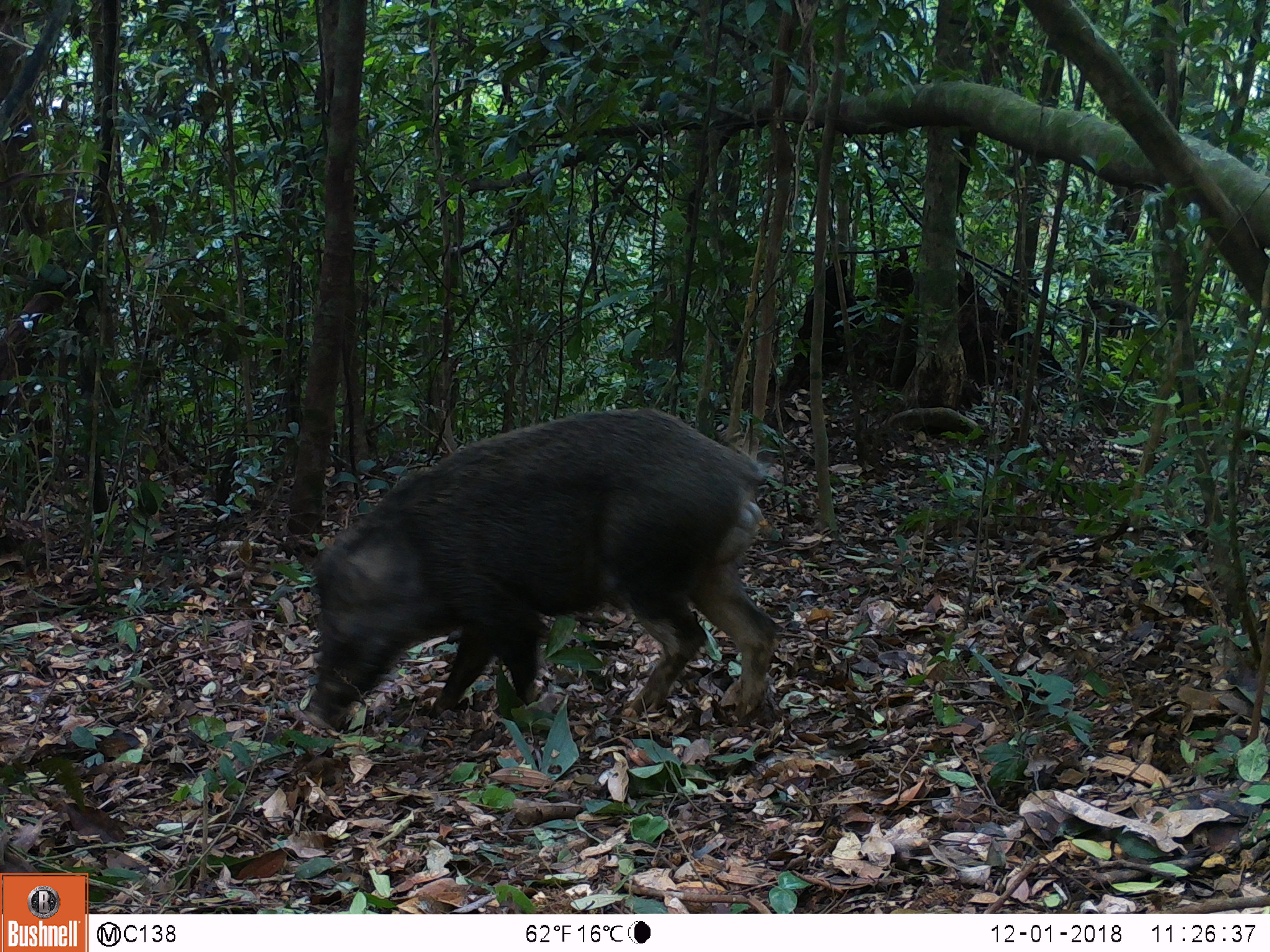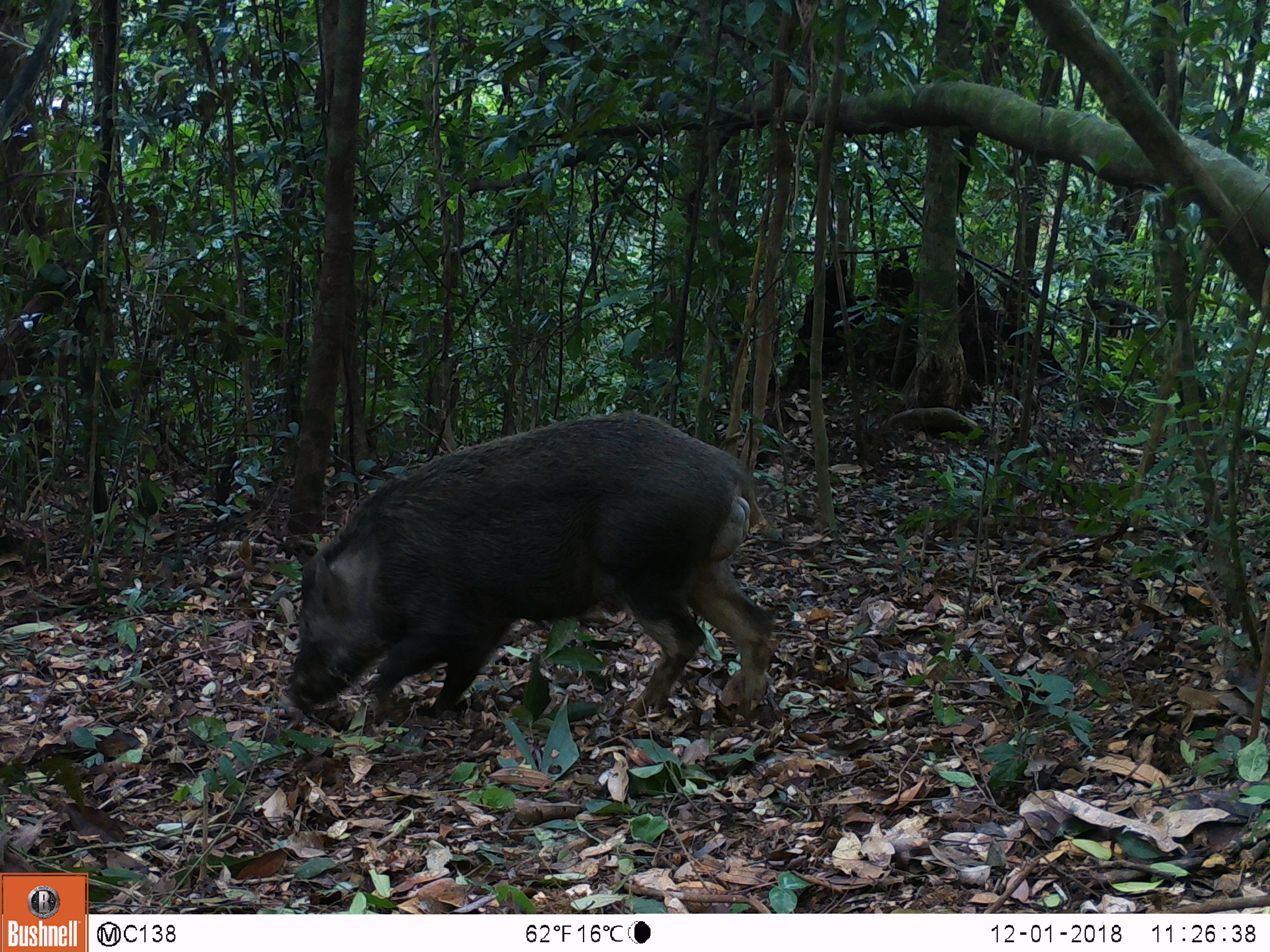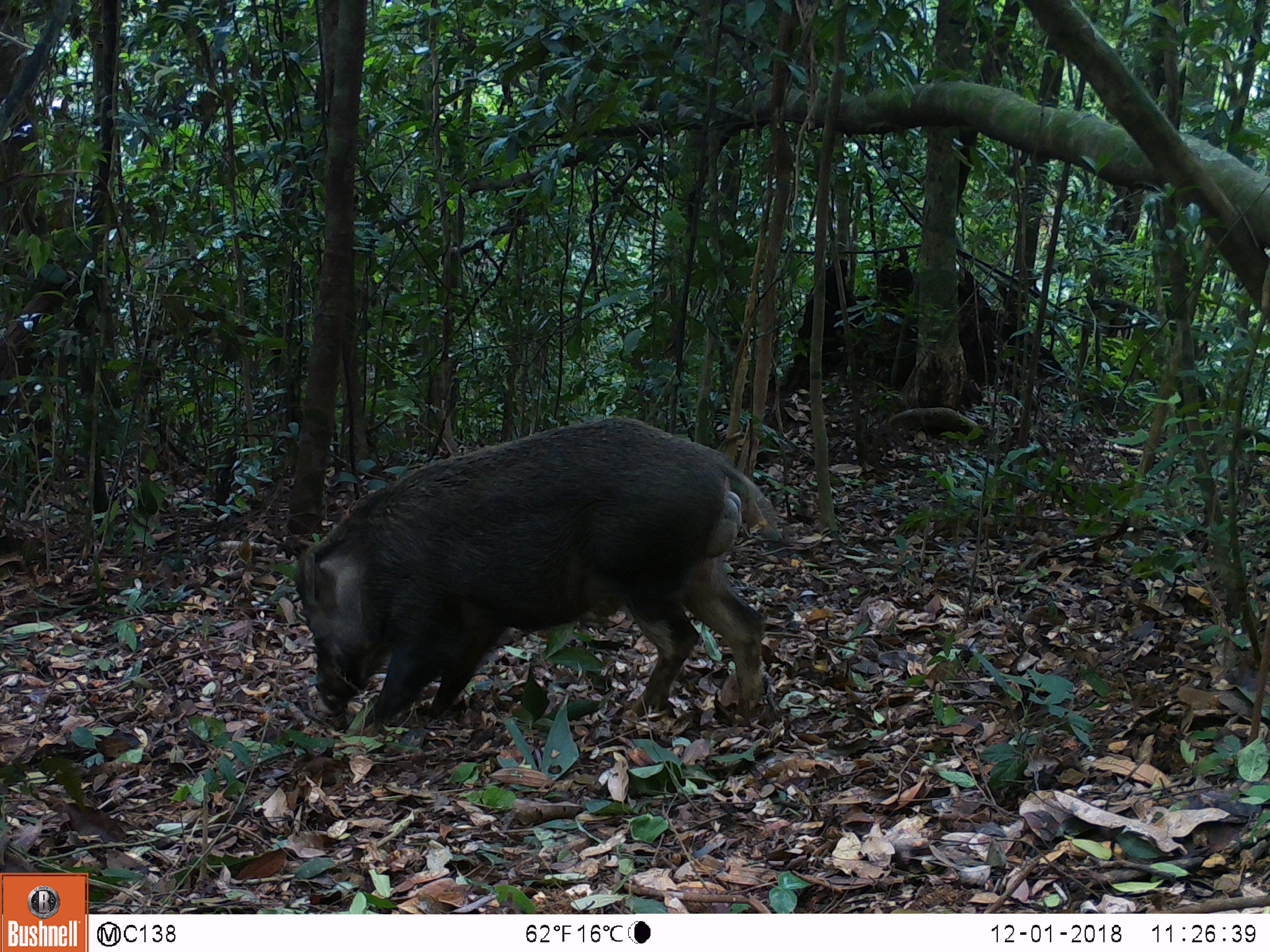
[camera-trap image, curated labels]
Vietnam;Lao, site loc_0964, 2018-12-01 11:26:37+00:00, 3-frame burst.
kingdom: Animalia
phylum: Chordata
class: Mammalia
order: Artiodactyla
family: Suidae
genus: Sus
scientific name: Sus scrofa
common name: eurasian wild pig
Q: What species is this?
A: Eurasian wild pig (Sus scrofa).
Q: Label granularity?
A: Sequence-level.